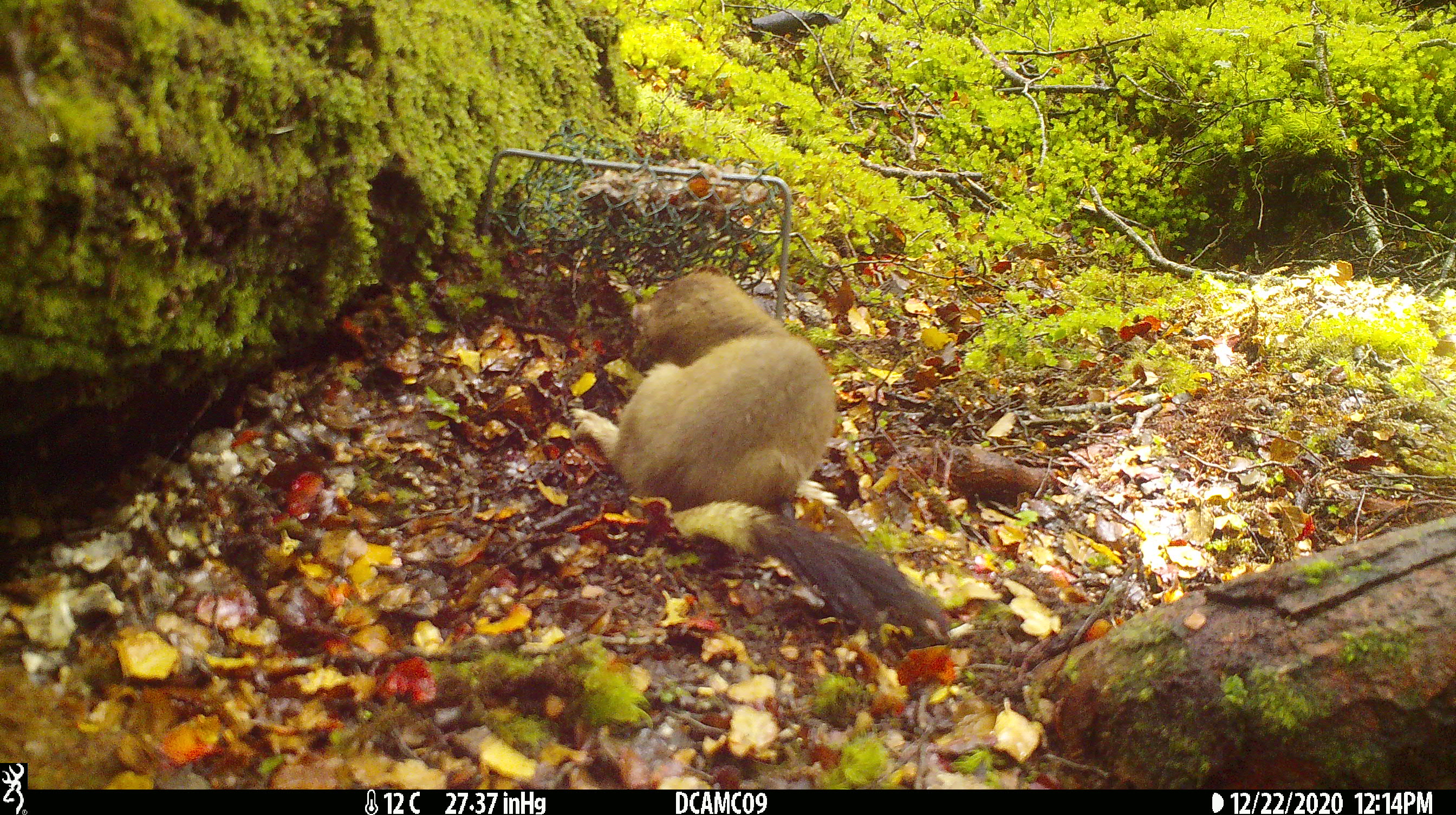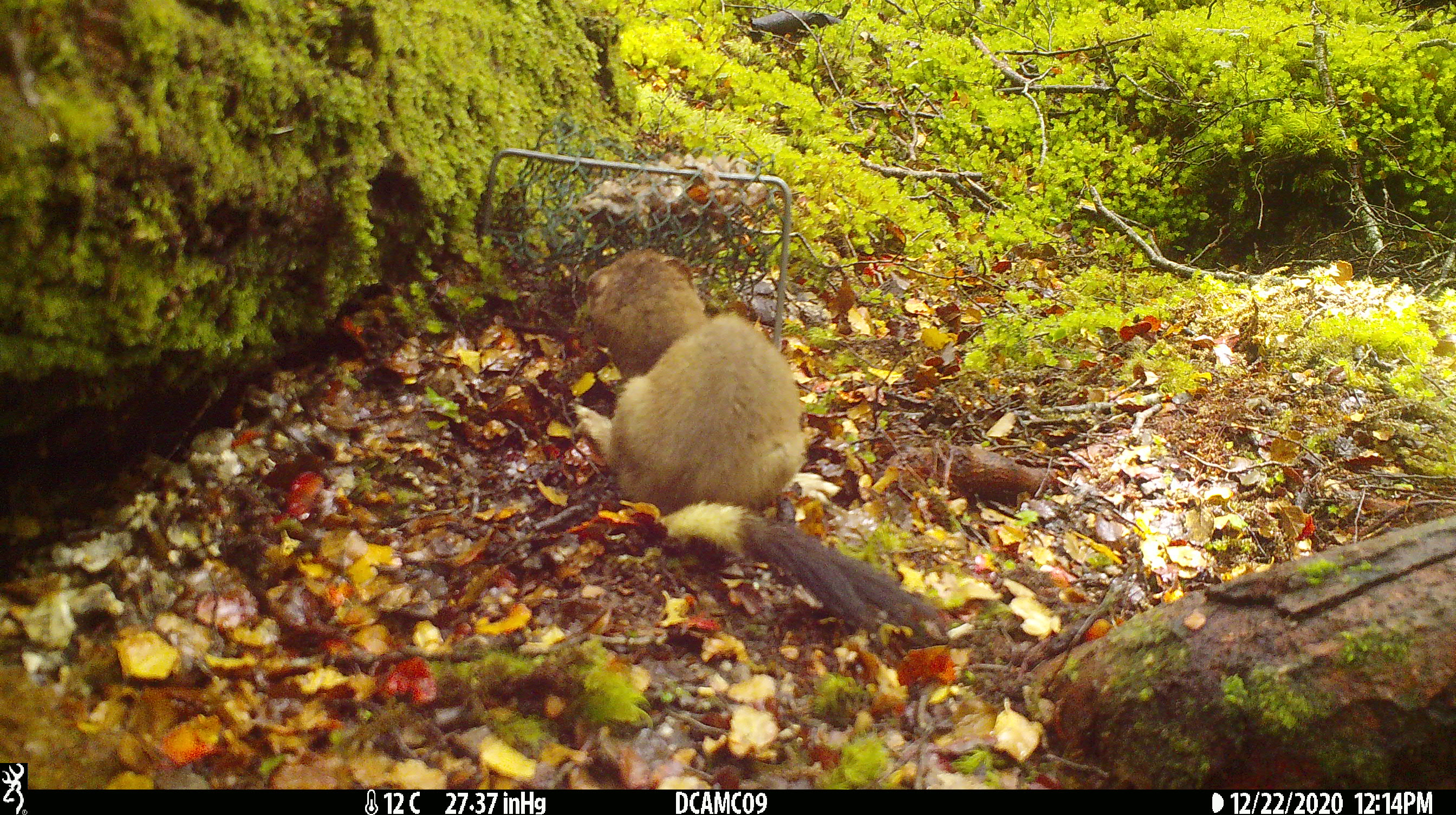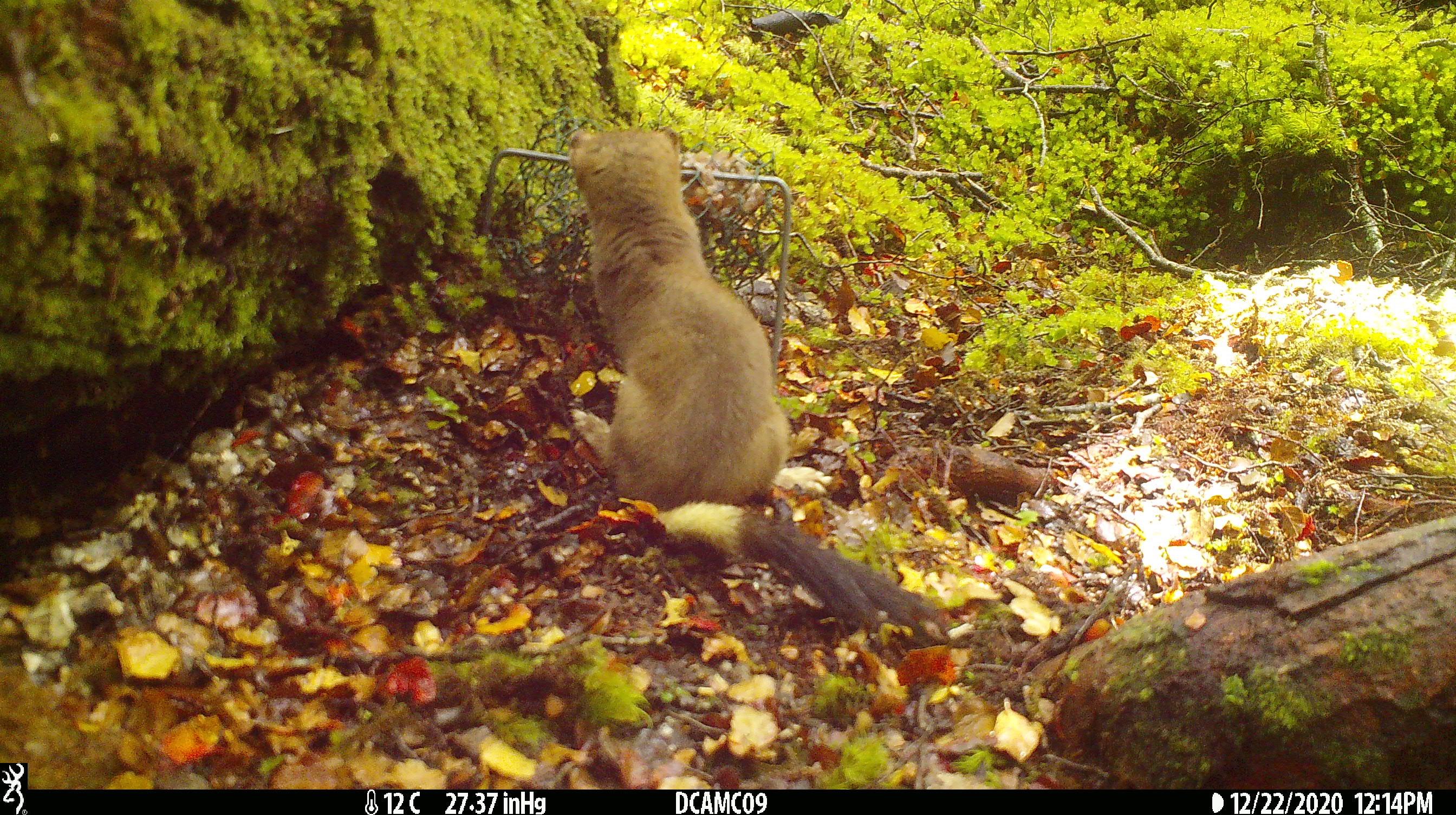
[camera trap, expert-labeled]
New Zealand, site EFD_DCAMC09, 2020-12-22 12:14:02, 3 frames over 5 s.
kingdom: Animalia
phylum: Chordata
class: Mammalia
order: Carnivora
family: Mustelidae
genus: Mustela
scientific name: Mustela erminea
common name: stoat